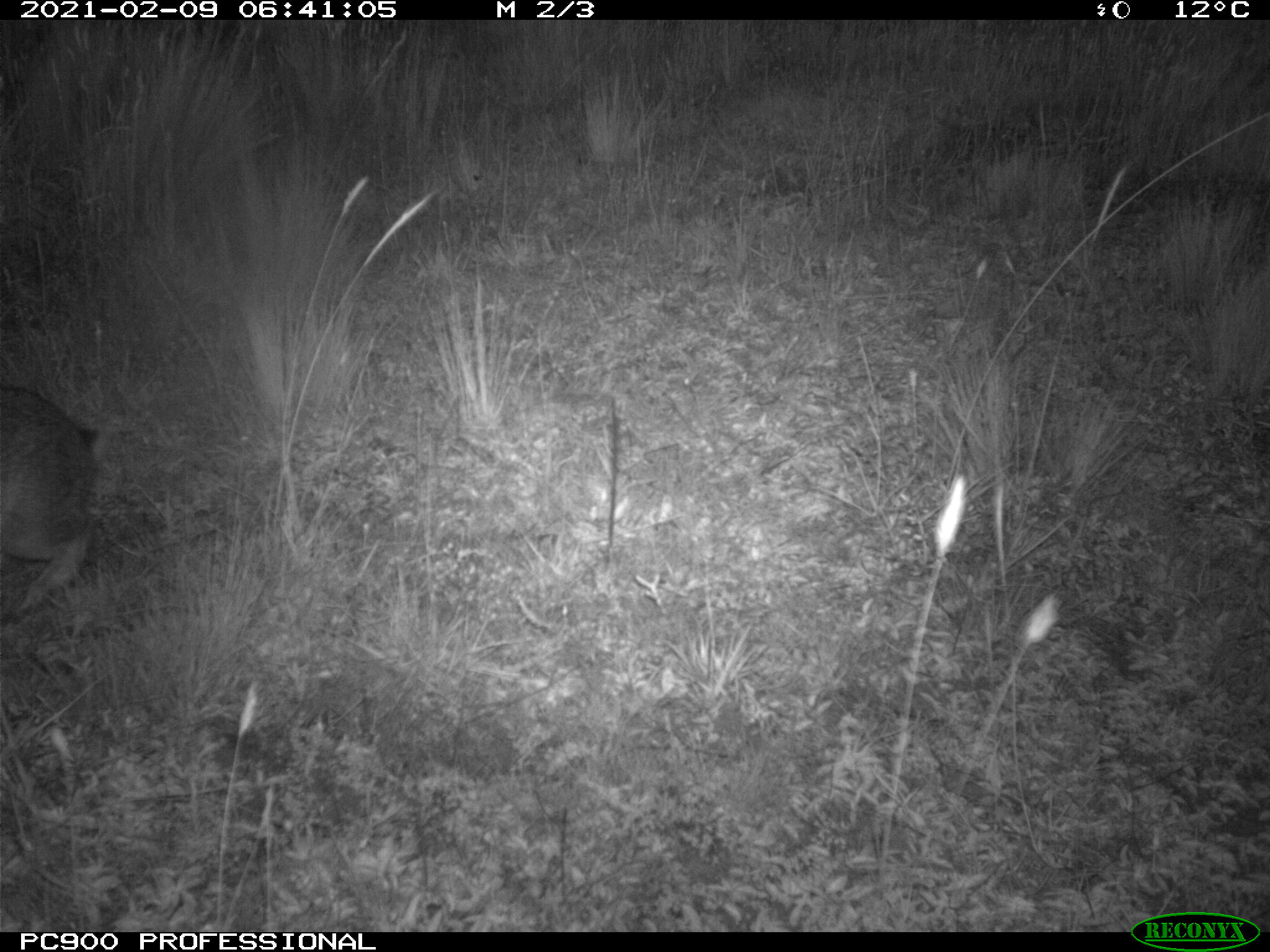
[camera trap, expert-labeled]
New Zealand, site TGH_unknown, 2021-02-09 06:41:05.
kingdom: Animalia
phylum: Chordata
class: Mammalia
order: Lagomorpha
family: Leporidae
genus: Oryctolagus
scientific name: Oryctolagus cuniculus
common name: european rabbit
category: rabbit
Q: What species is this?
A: Rabbit (european rabbit) (Oryctolagus cuniculus).